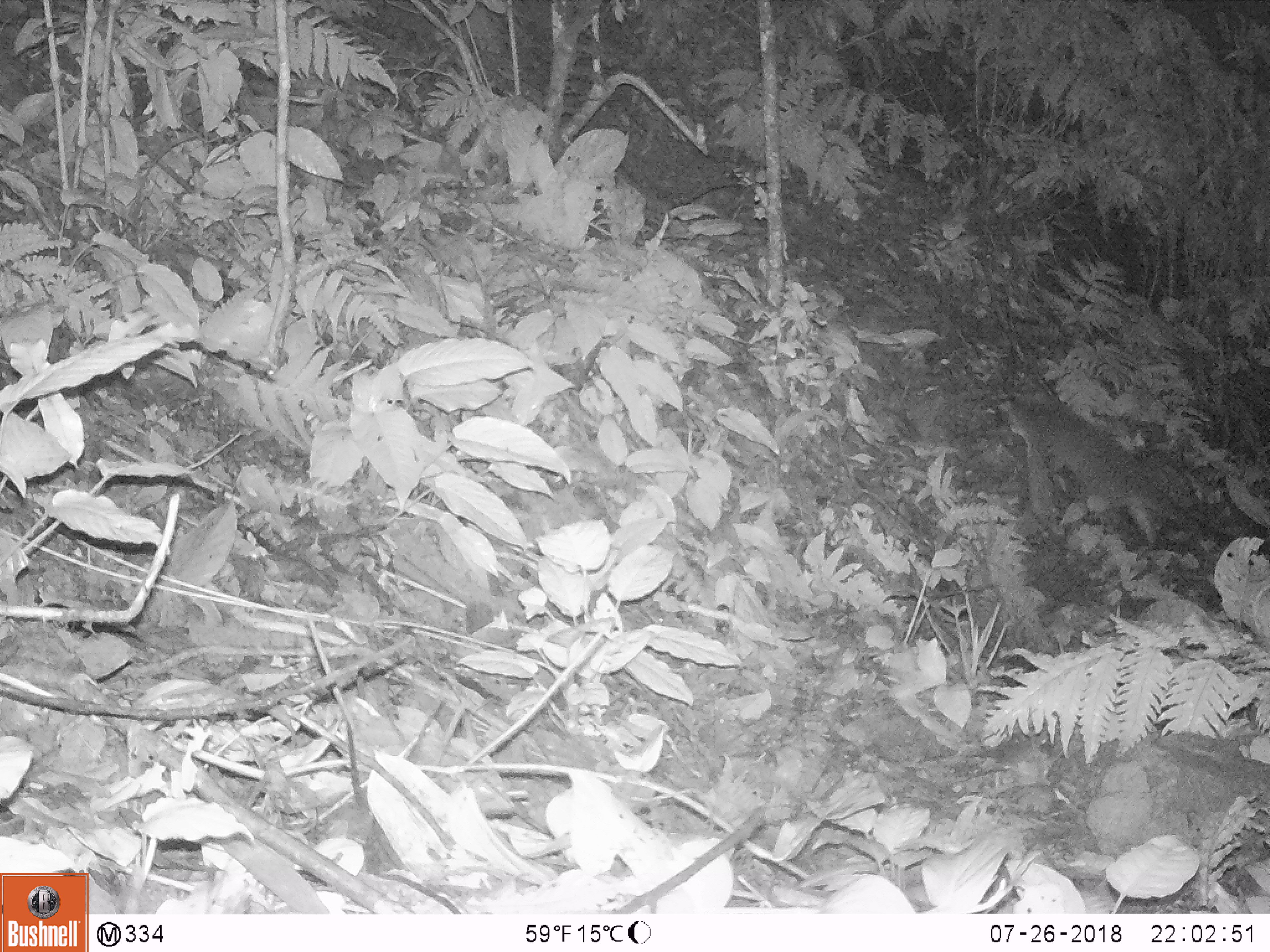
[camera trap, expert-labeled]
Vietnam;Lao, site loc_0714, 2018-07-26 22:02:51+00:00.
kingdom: Animalia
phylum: Chordata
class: Mammalia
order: Carnivora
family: Viverridae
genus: Paguma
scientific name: Paguma larvata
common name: masked palm civet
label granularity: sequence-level